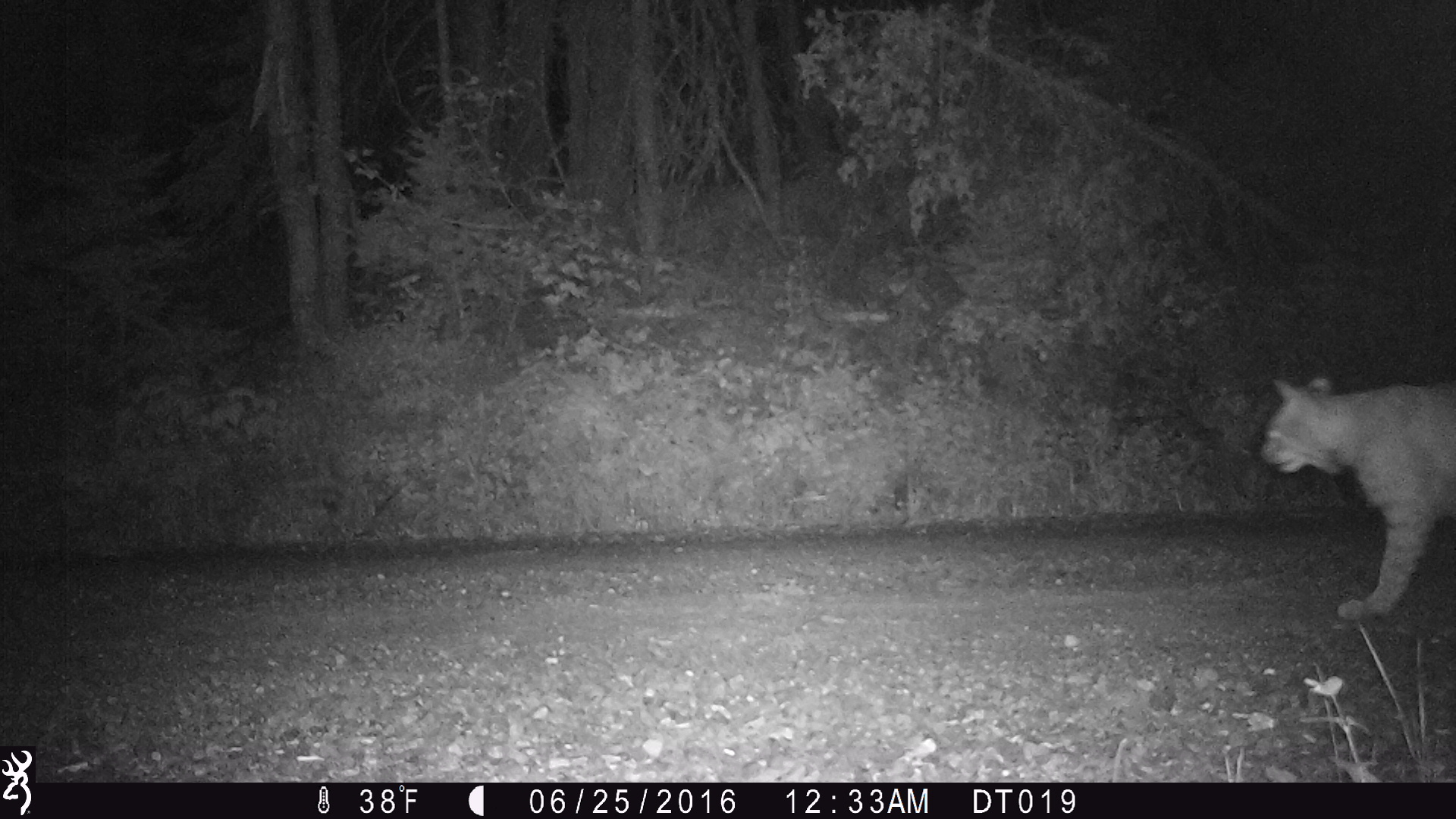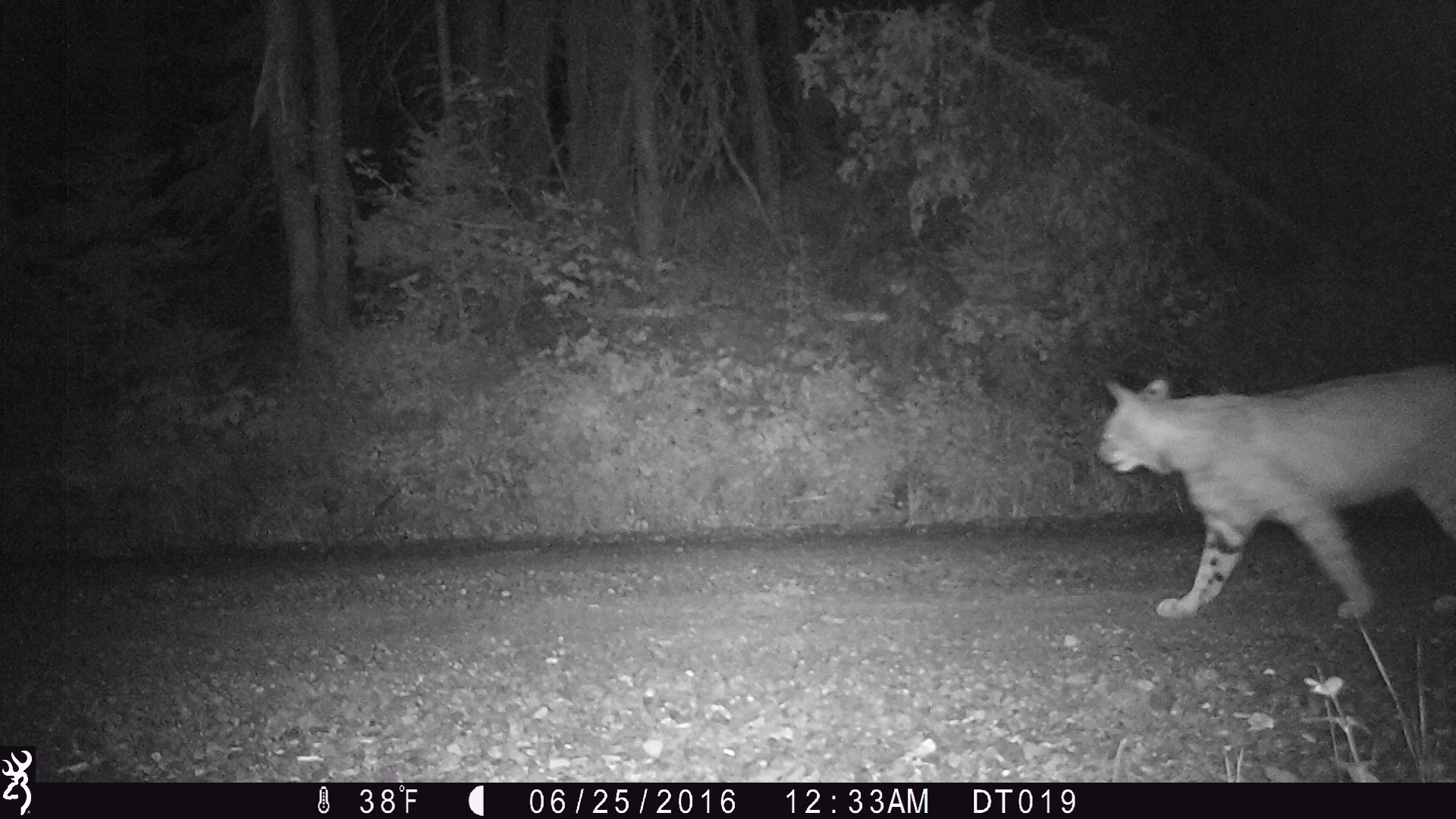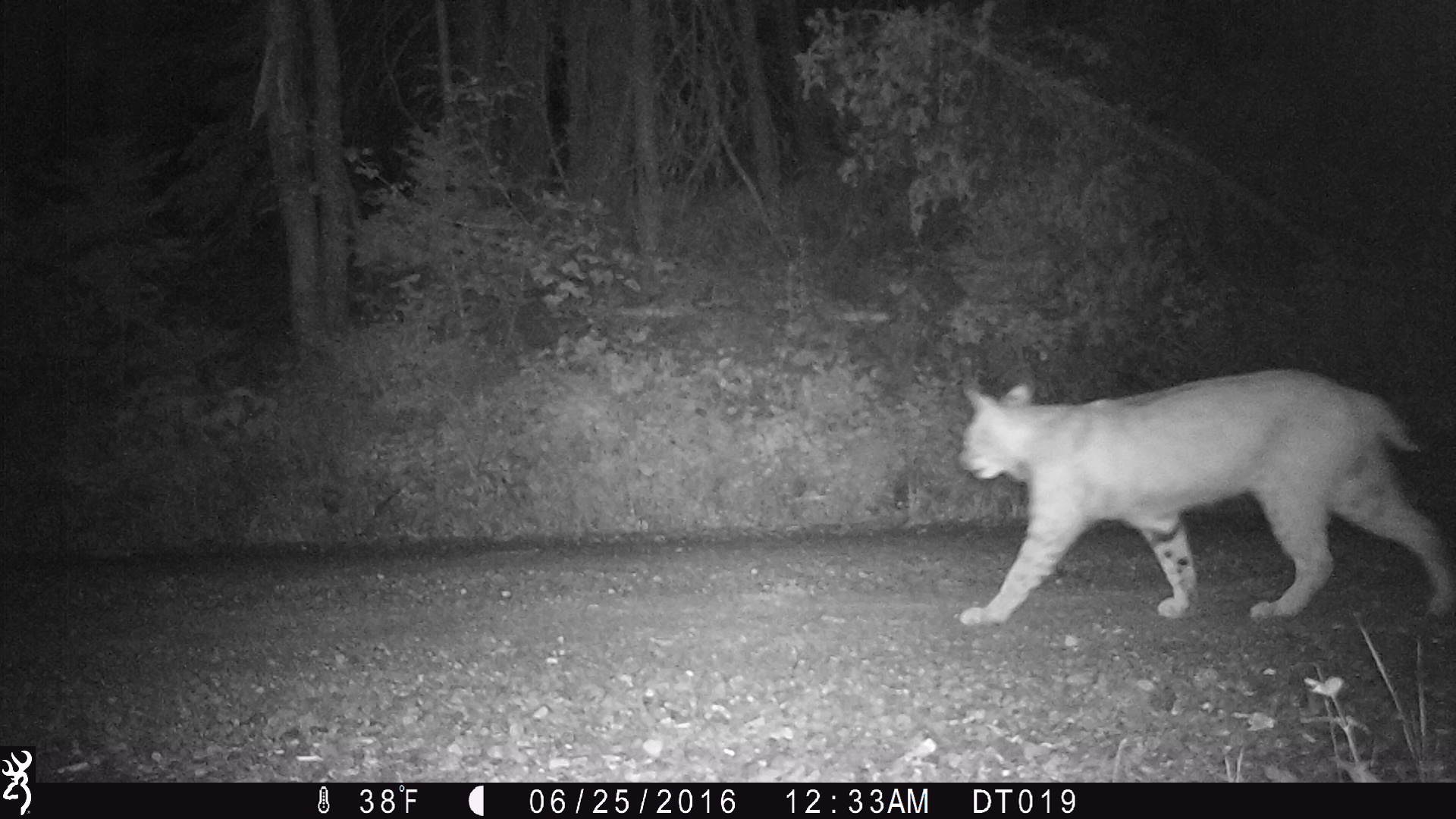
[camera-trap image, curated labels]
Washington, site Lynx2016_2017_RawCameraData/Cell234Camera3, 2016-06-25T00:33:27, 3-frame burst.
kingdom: Animalia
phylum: Chordata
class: Mammalia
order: Carnivora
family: Felidae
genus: Lynx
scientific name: Lynx rufus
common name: bobcat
Lynx rufus (bobcat). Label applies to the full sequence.